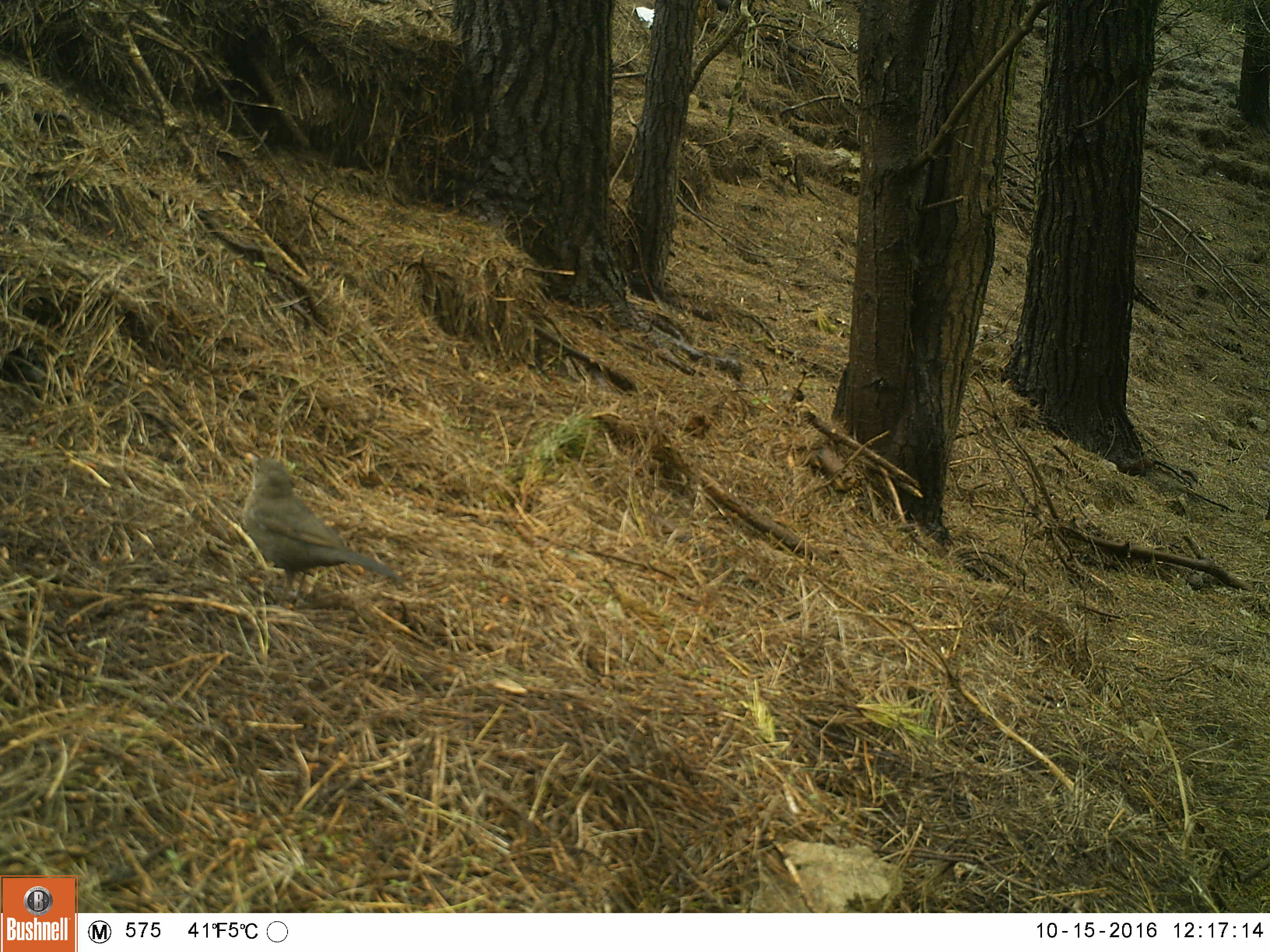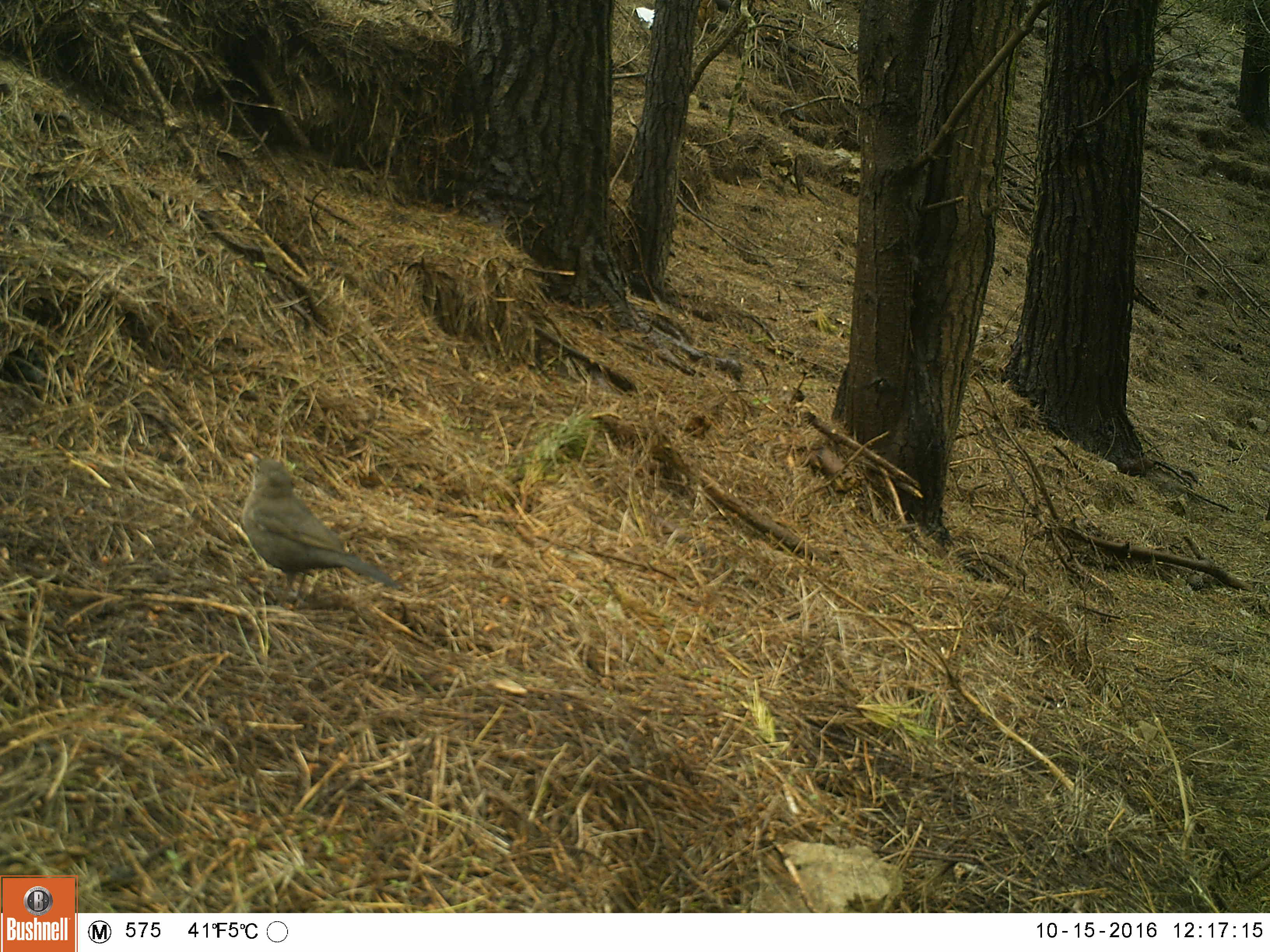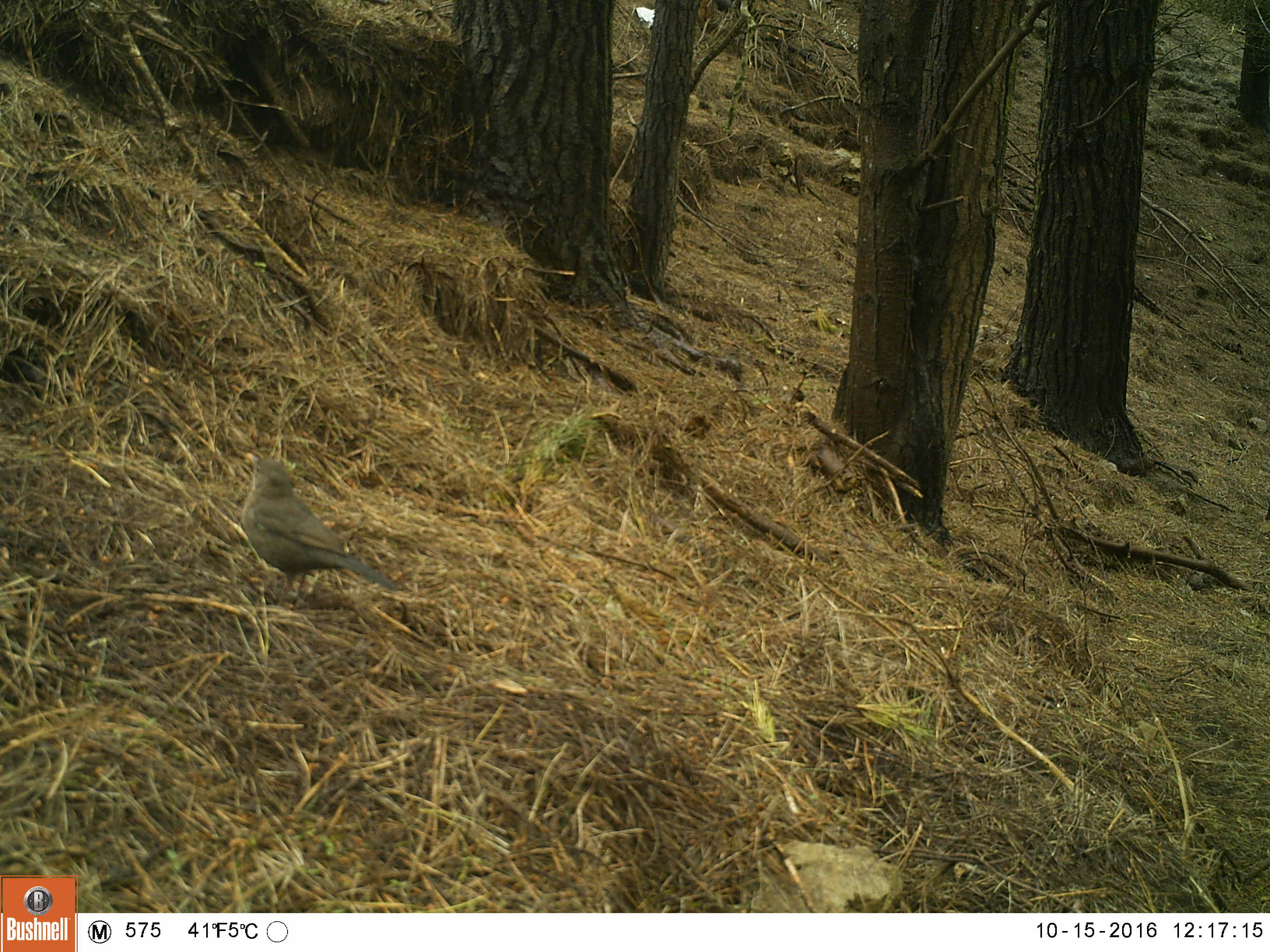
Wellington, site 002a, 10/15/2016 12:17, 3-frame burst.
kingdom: Animalia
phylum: Chordata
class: Aves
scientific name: Aves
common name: bird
Bird (Aves).